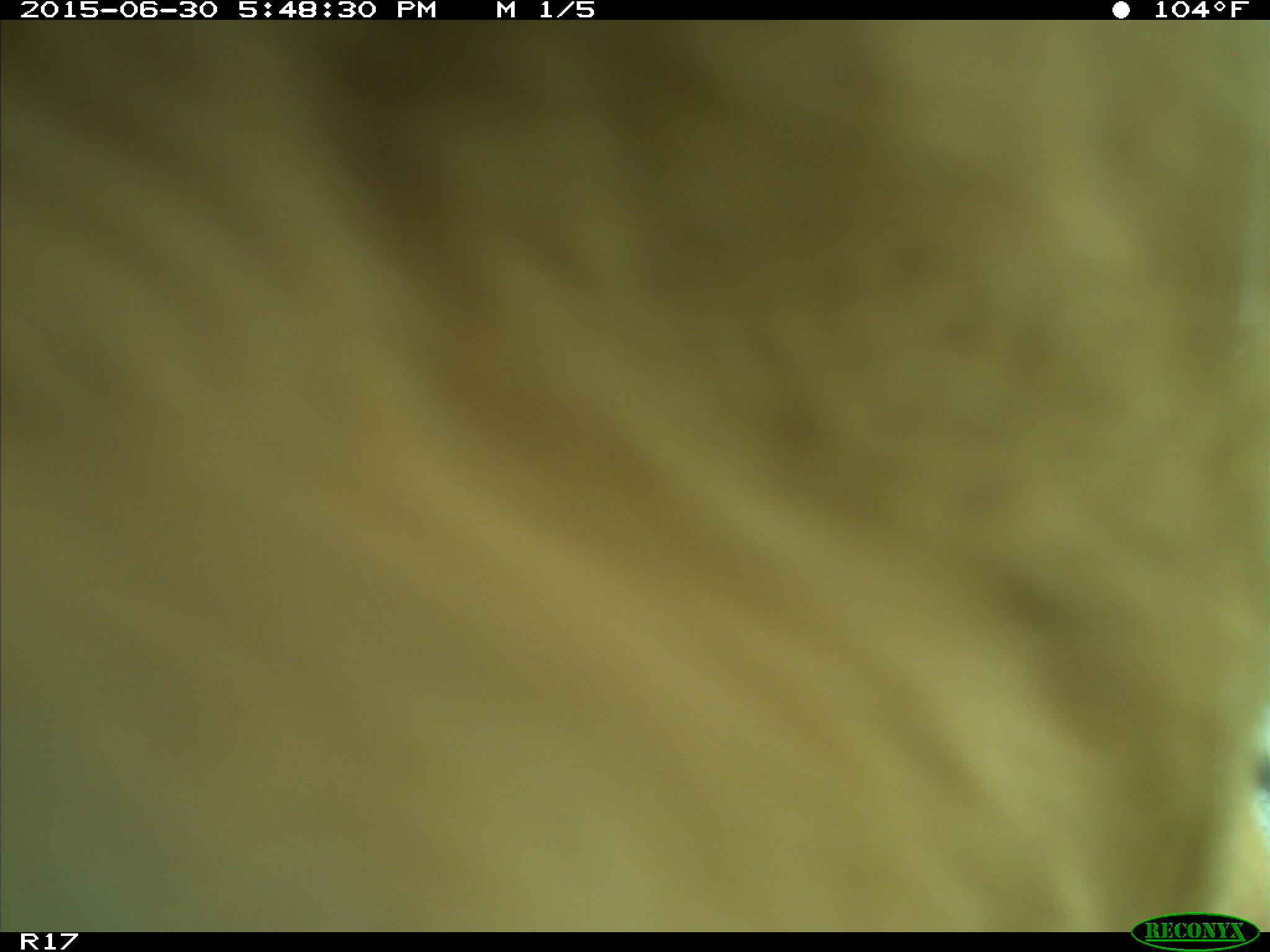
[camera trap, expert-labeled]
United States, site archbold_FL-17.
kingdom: Animalia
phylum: Chordata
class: Mammalia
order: Artiodactyla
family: Bovidae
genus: Bos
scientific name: Bos taurus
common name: domestic cow